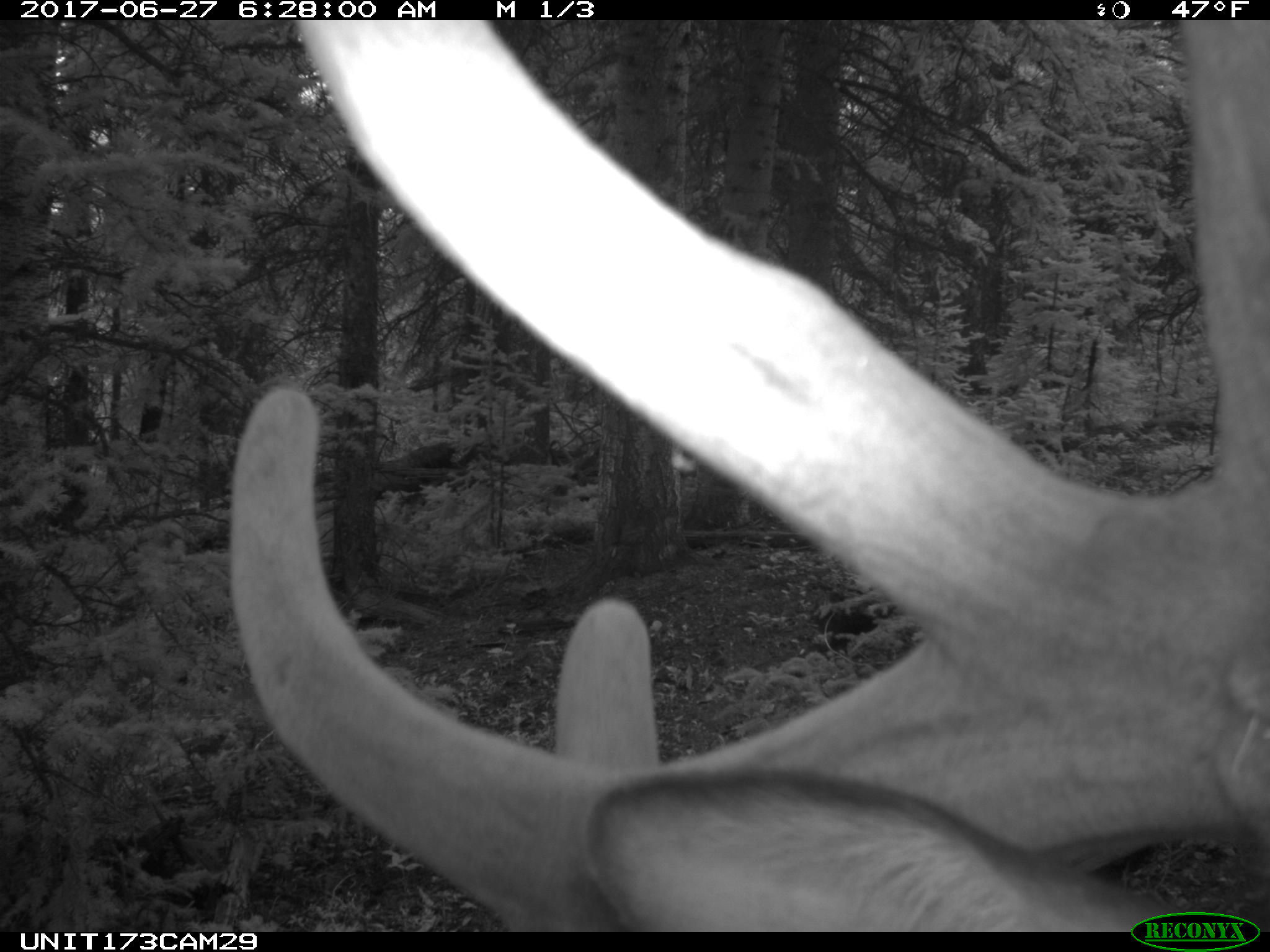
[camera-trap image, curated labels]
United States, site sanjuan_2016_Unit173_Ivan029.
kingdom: Animalia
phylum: Chordata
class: Mammalia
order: Artiodactyla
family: Cervidae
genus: Cervus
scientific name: Cervus elaphus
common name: red deer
Cervus elaphus (red deer).